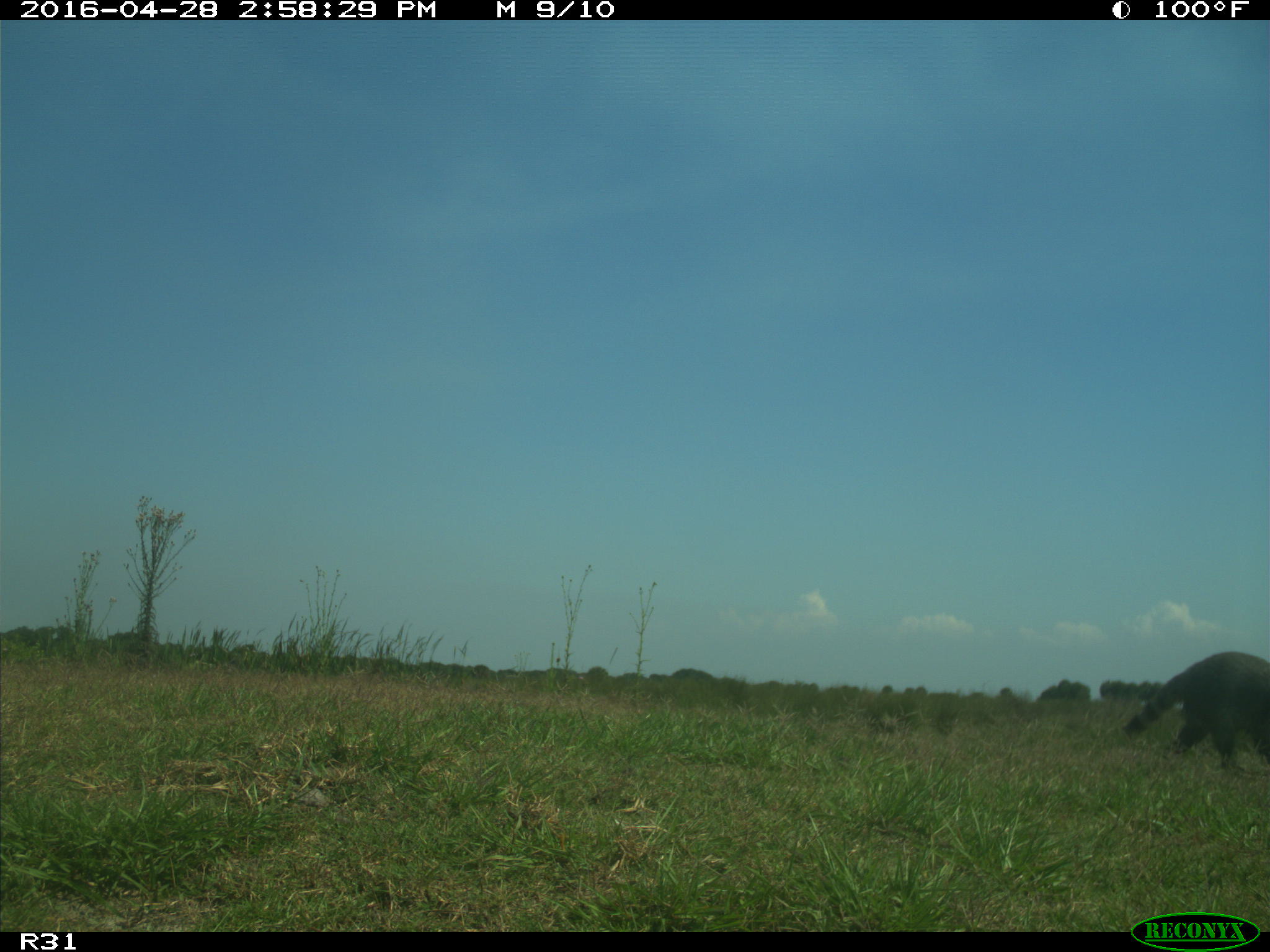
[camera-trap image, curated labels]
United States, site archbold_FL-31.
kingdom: Animalia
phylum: Chordata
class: Mammalia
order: Carnivora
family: Procyonidae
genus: Procyon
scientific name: Procyon lotor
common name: common raccoon